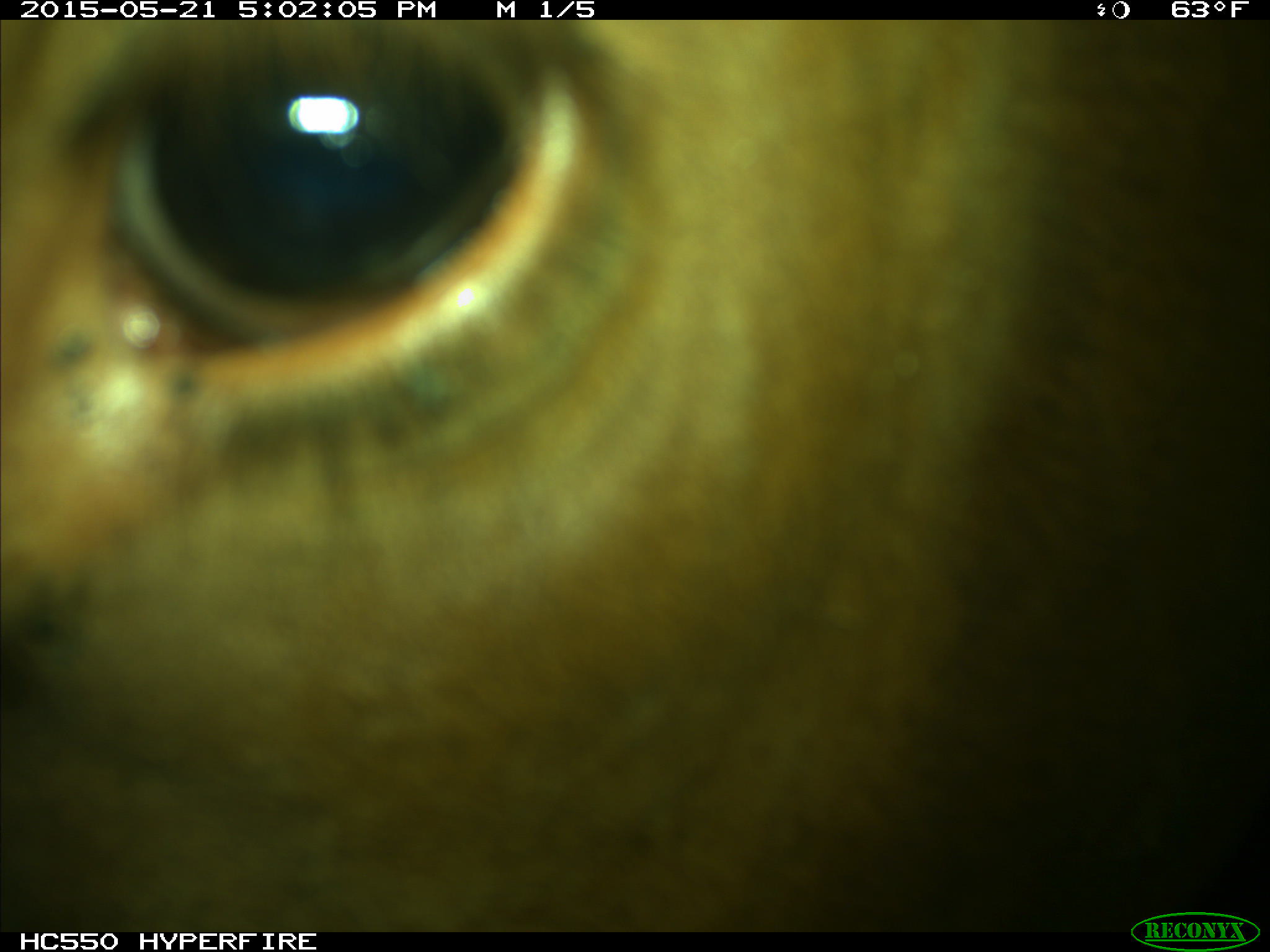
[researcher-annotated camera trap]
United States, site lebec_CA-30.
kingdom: Animalia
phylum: Chordata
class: Mammalia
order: Artiodactyla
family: Bovidae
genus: Bos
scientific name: Bos taurus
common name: domestic cow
Bos taurus (domestic cow).